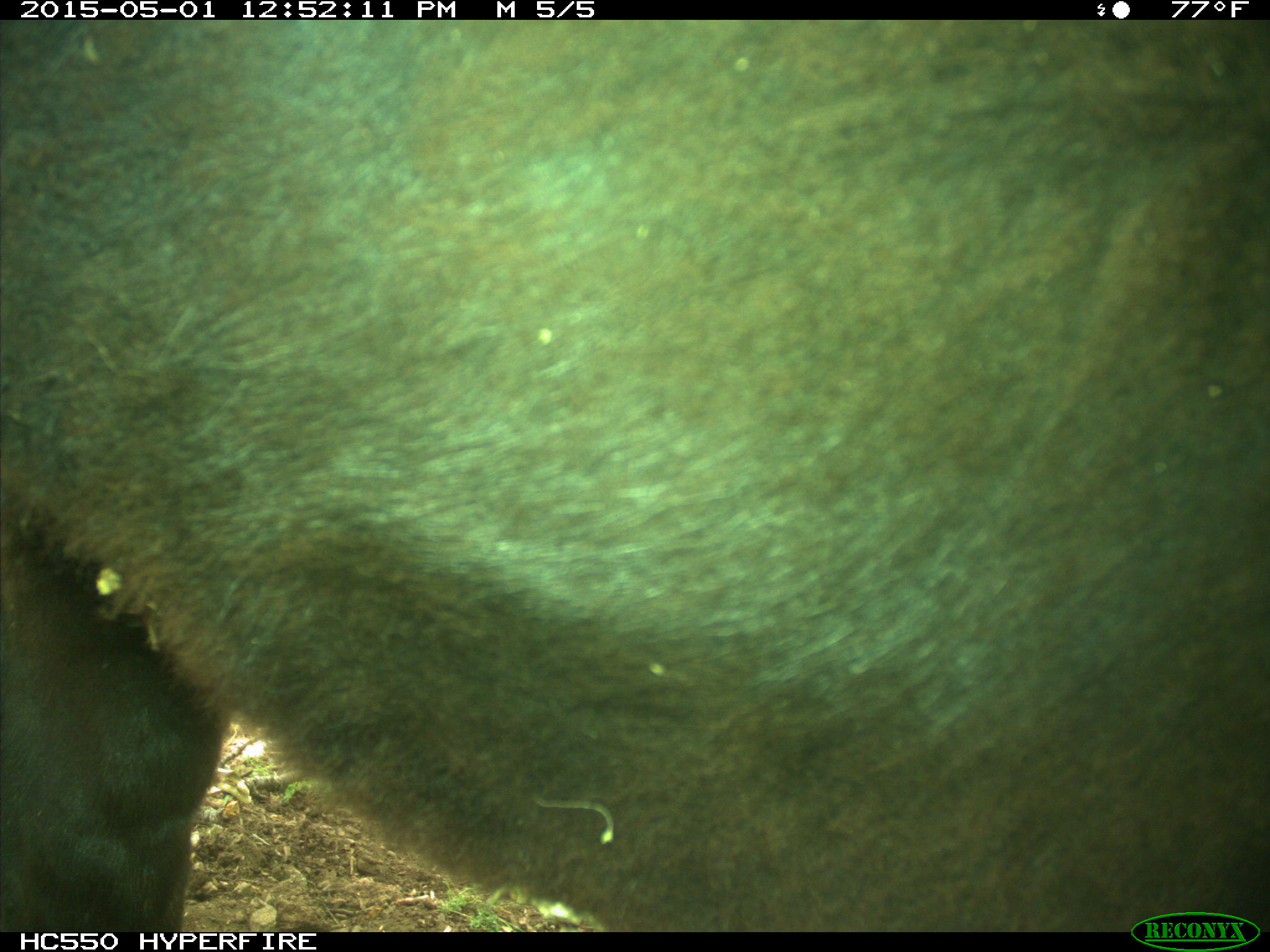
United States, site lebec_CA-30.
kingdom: Animalia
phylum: Chordata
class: Mammalia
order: Artiodactyla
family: Bovidae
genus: Bos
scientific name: Bos taurus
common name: domestic cow